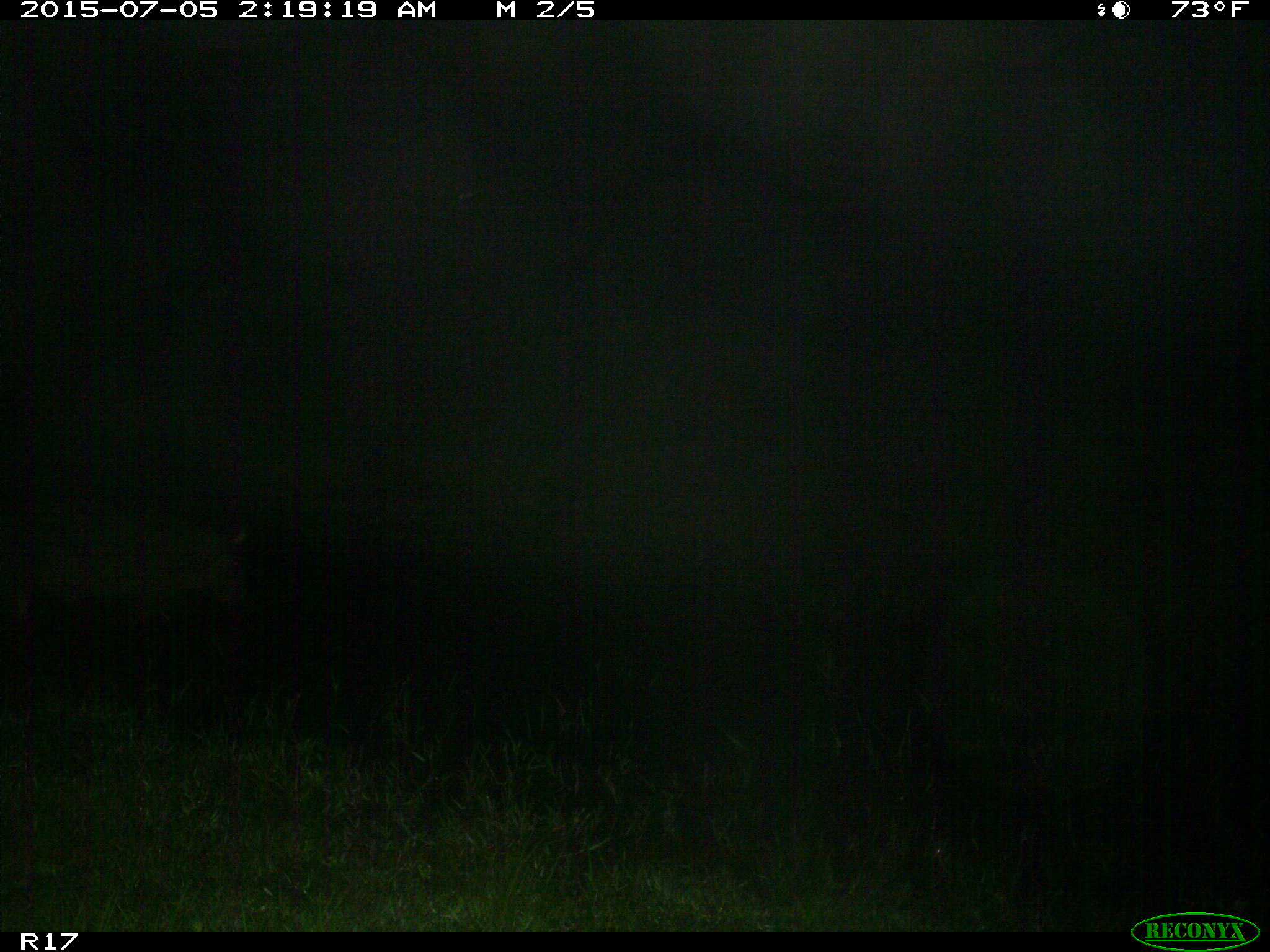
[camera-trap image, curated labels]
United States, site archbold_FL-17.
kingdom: Animalia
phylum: Chordata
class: Mammalia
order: Artiodactyla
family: Suidae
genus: Sus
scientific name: Sus scrofa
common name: wild boar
Sus scrofa (wild boar).